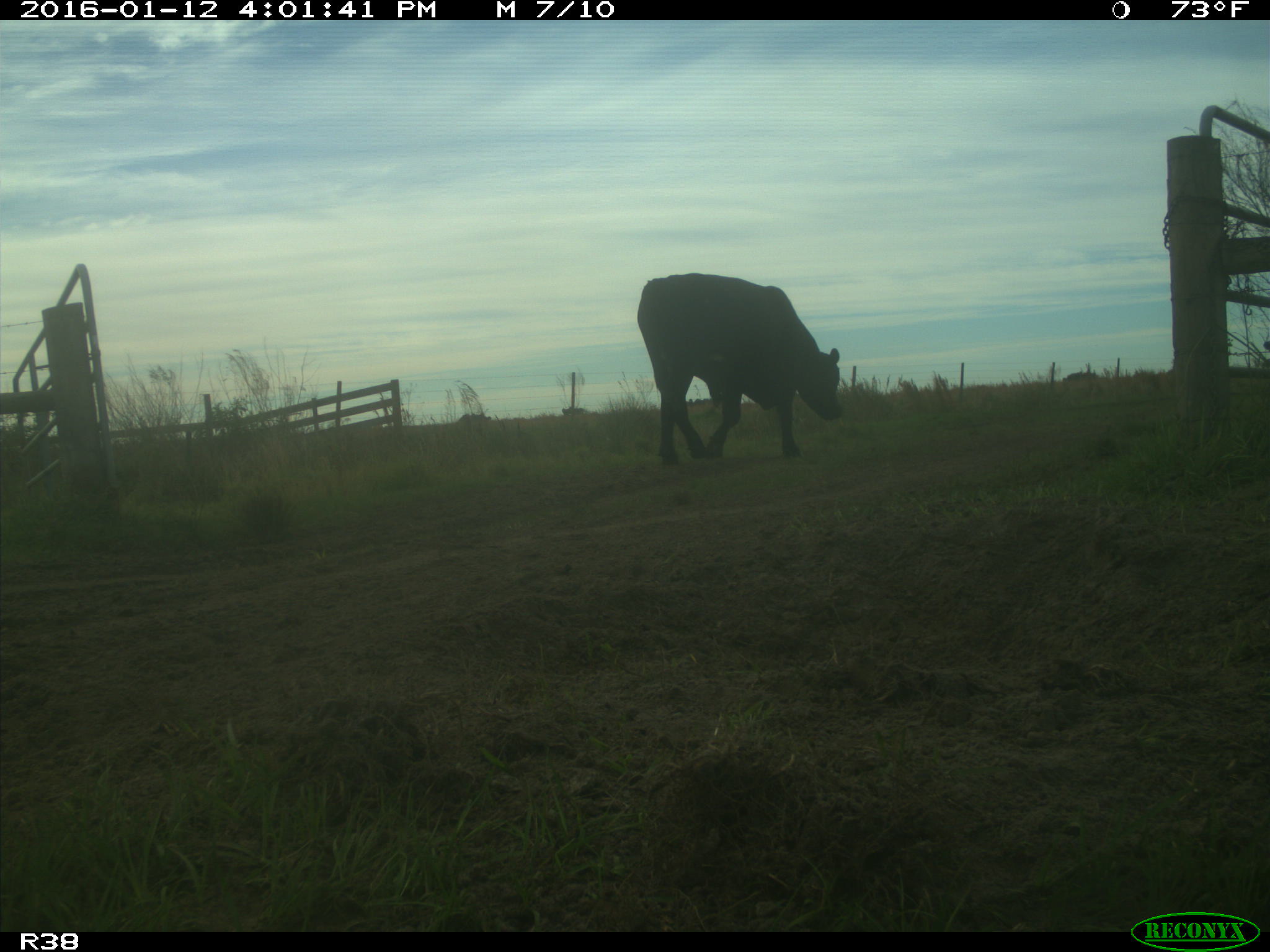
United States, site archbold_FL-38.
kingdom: Animalia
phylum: Chordata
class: Mammalia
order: Artiodactyla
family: Bovidae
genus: Bos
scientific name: Bos taurus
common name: domestic cow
Bos taurus (domestic cow).